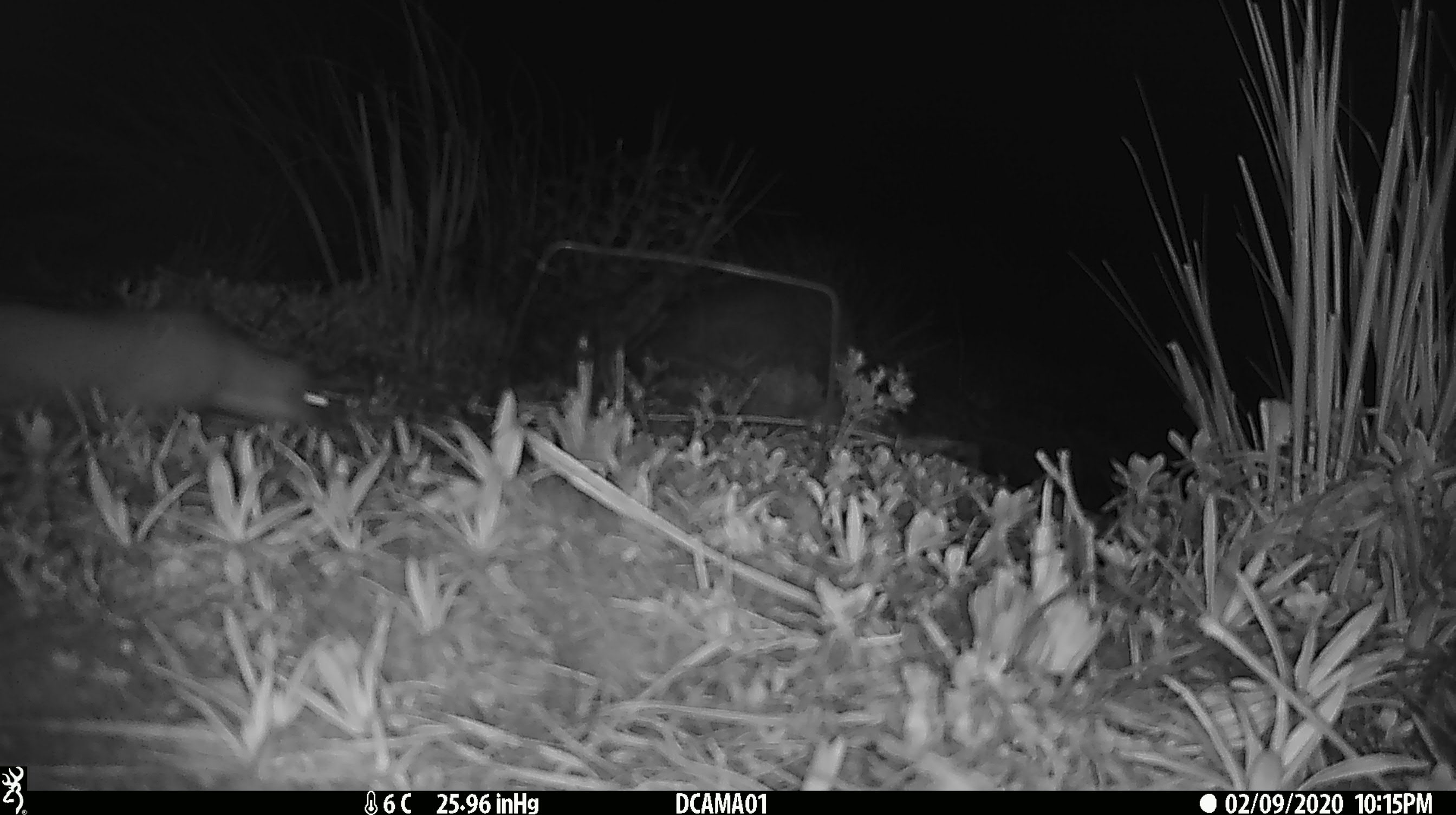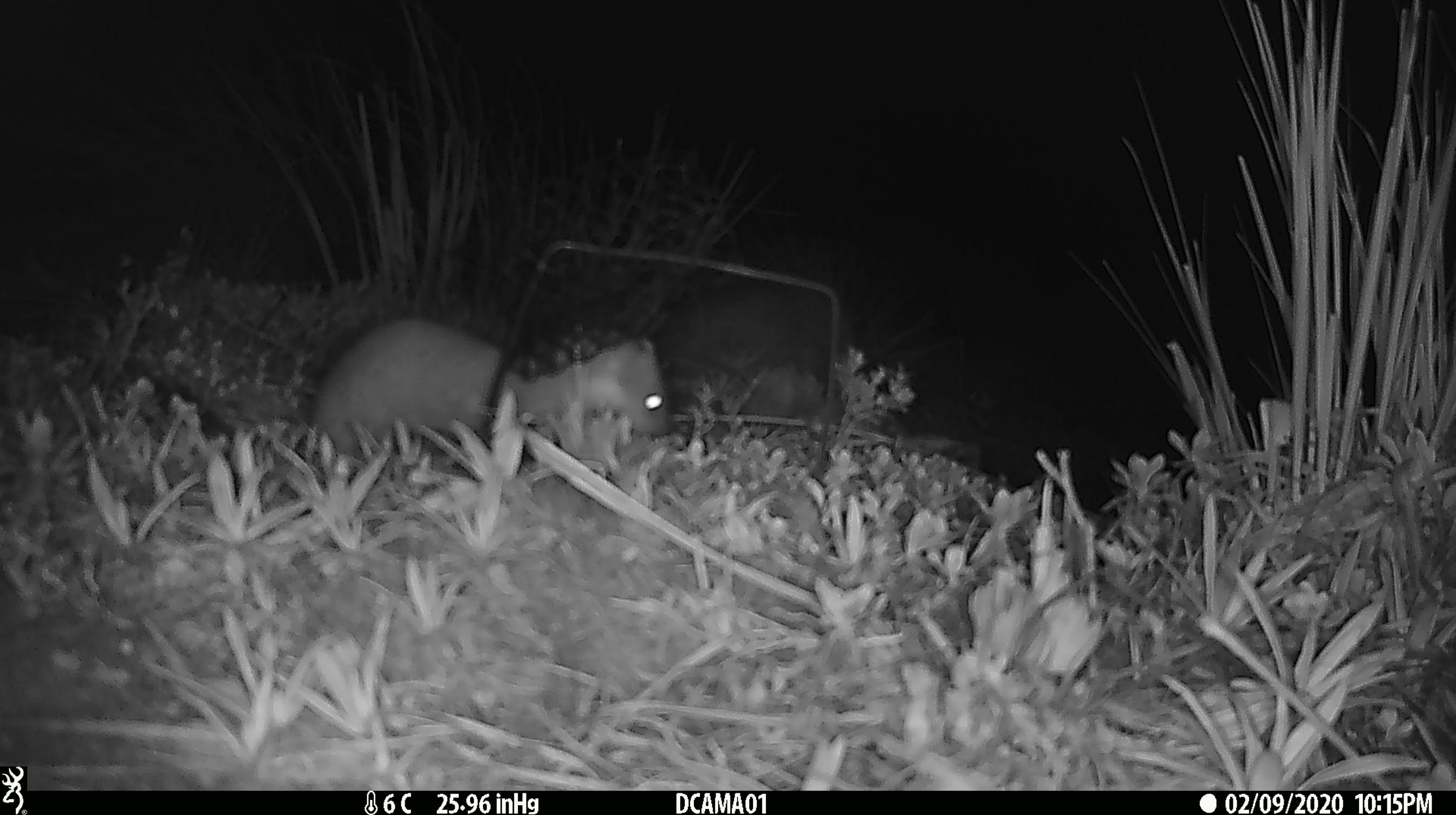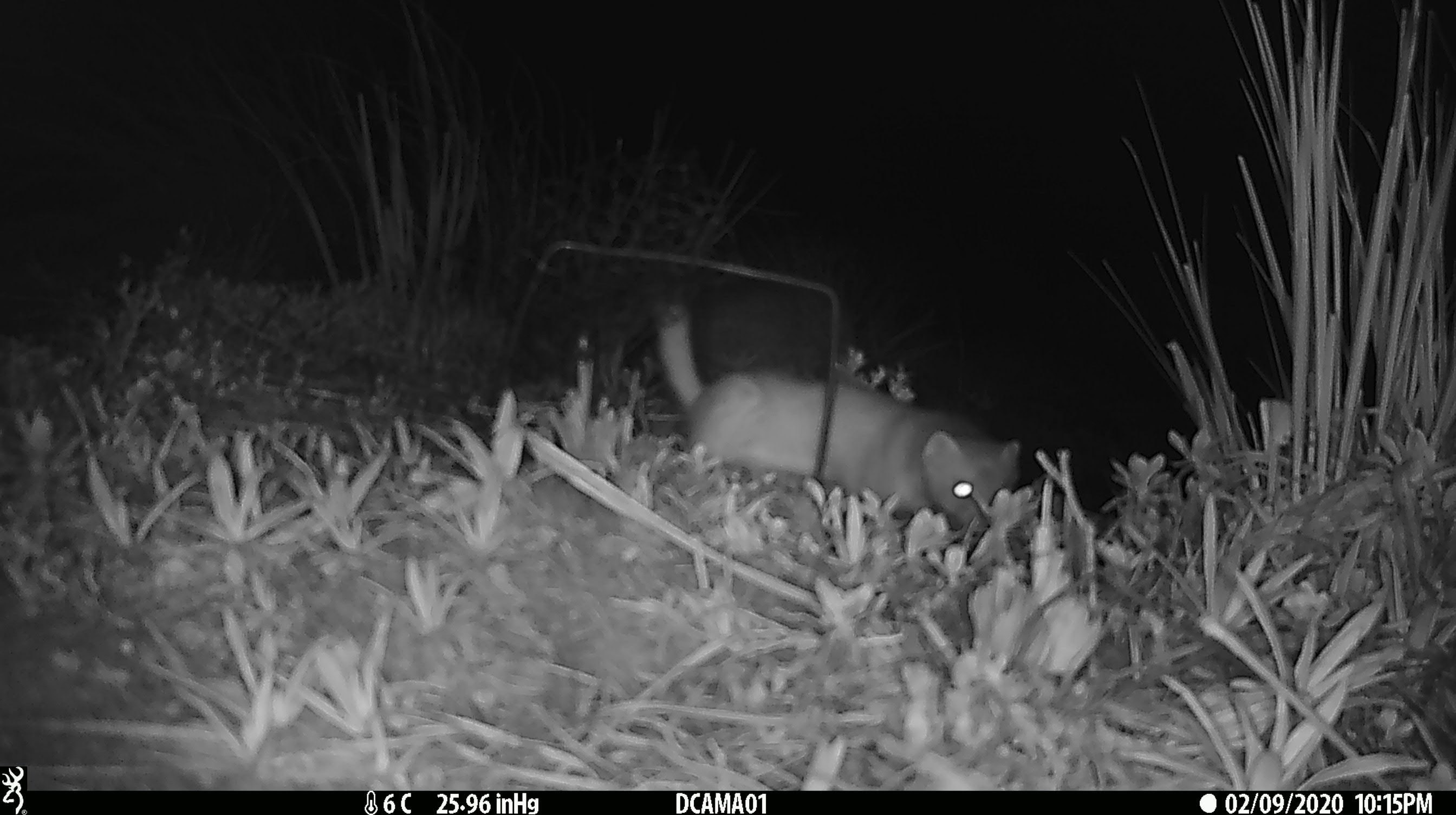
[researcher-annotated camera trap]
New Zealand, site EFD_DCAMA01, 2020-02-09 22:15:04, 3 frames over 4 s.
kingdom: Animalia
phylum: Chordata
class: Mammalia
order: Carnivora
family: Mustelidae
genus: Mustela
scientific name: Mustela erminea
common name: stoat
Stoat (Mustela erminea).